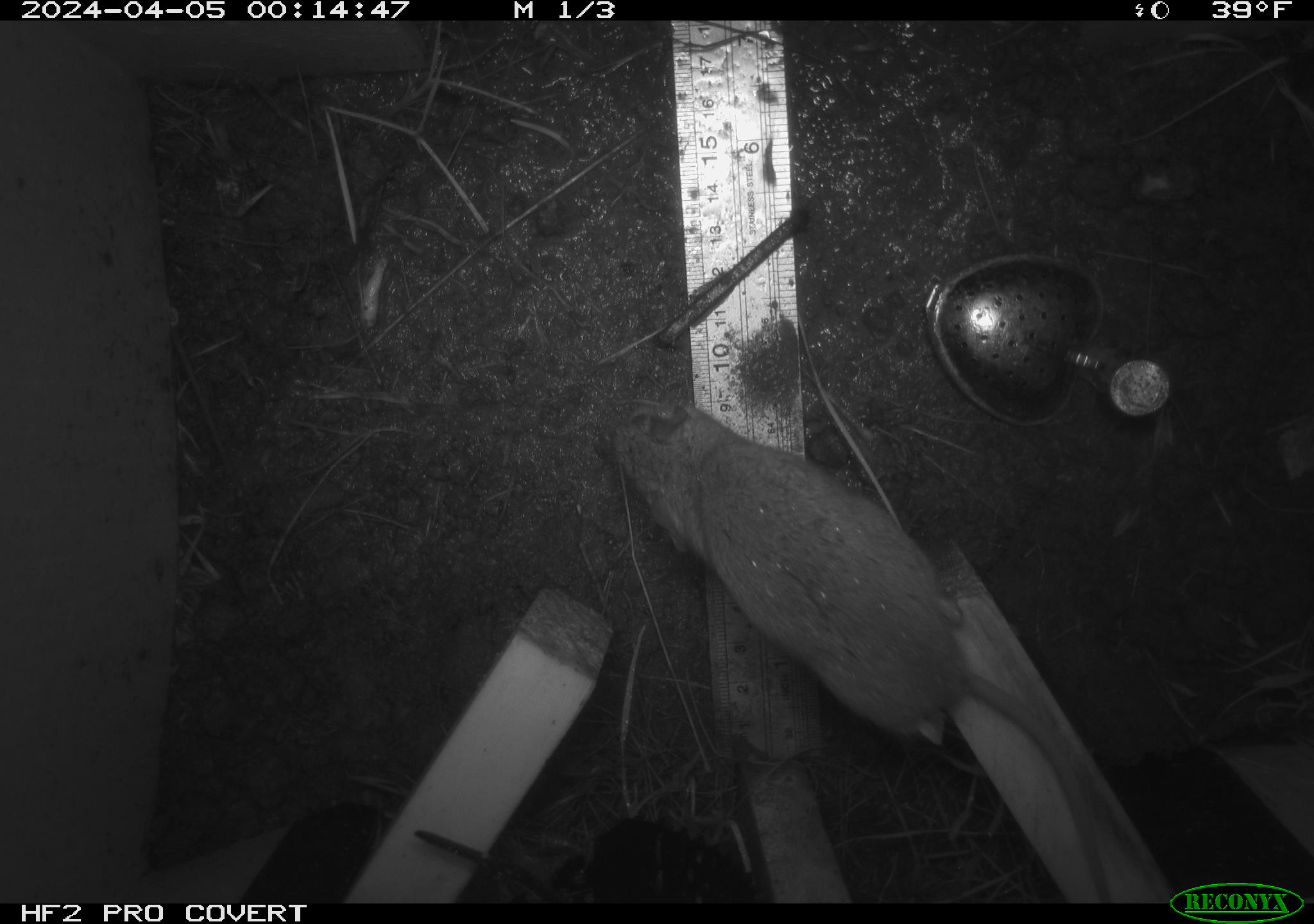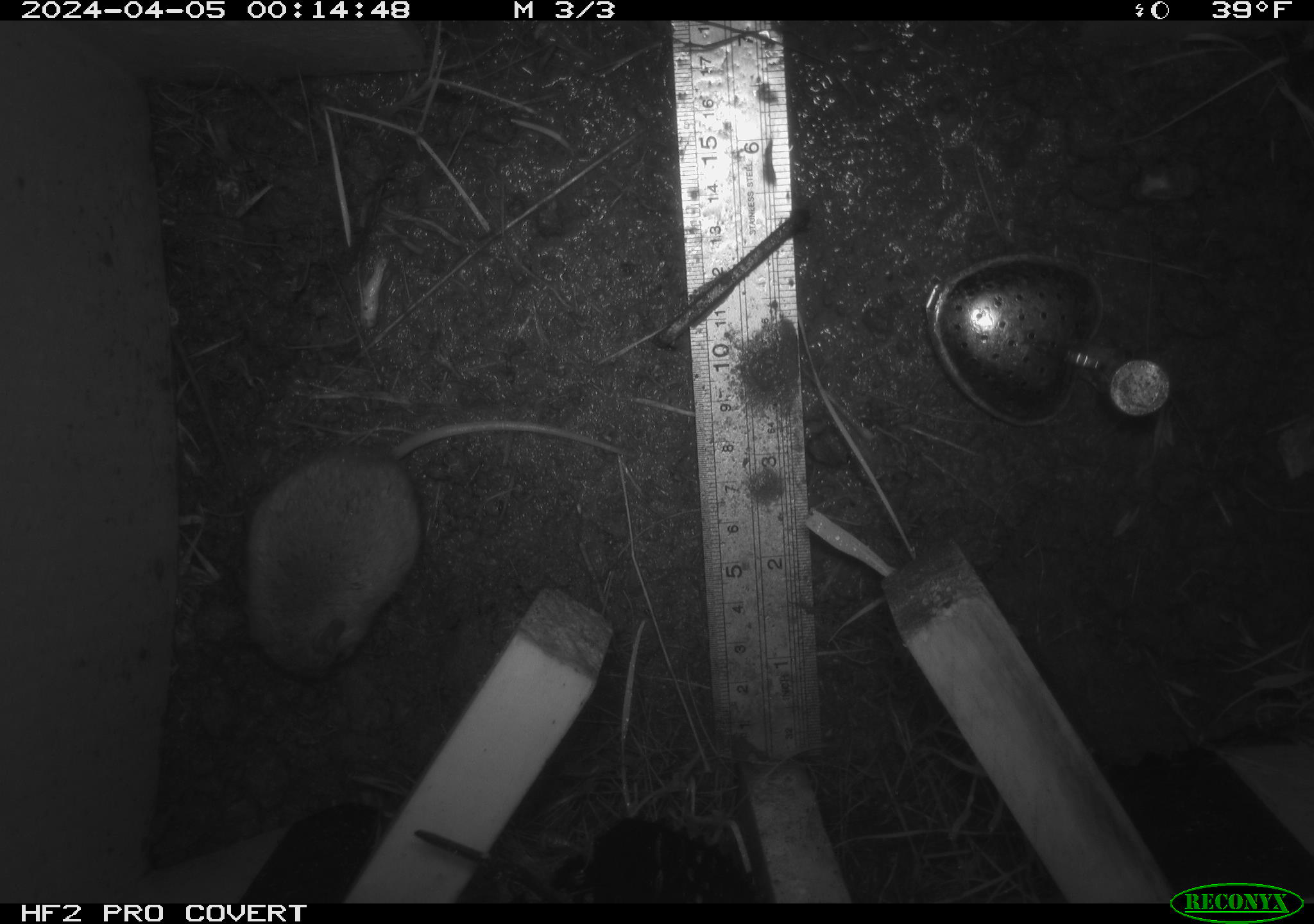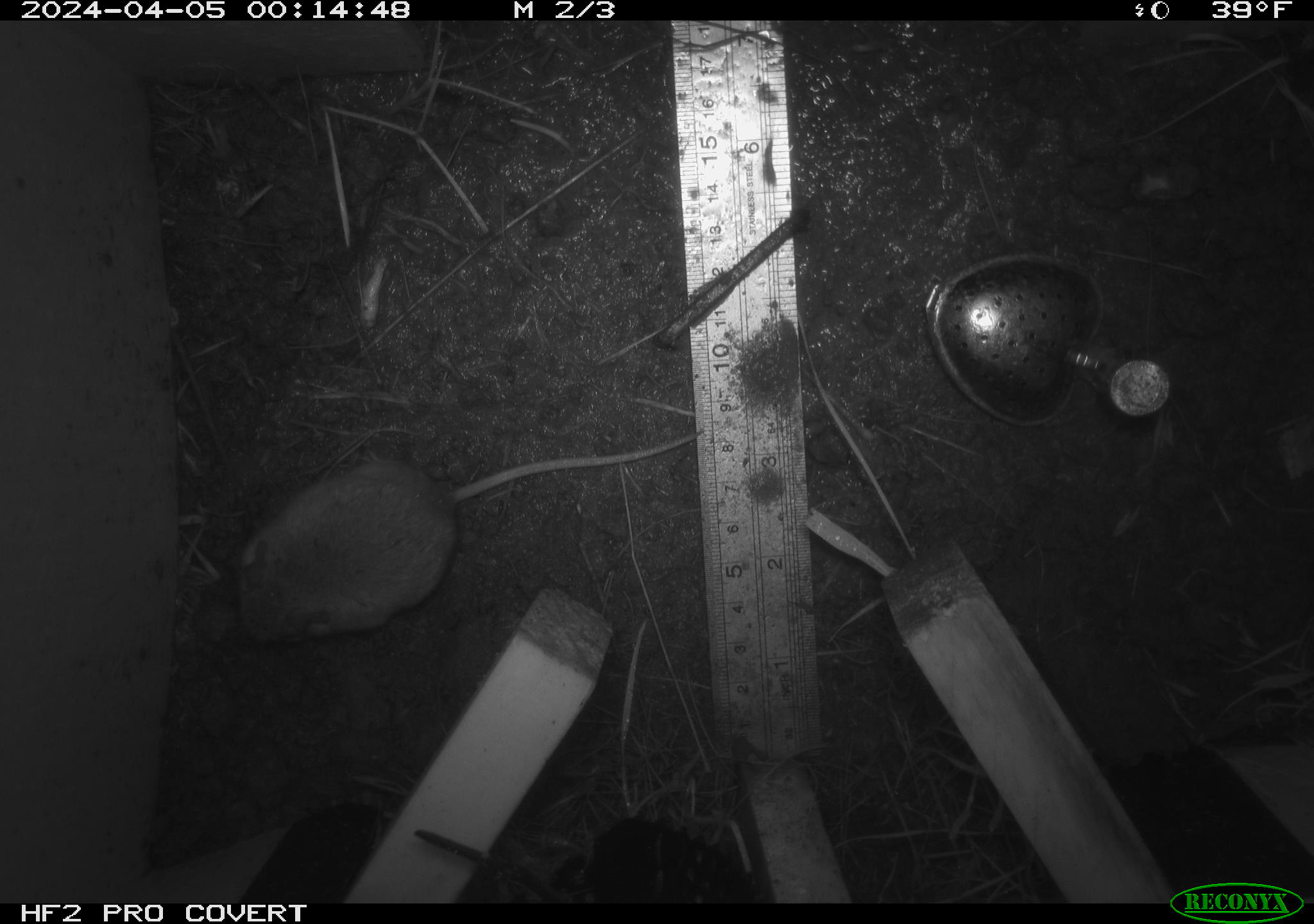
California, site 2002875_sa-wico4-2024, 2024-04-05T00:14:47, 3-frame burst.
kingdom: Animalia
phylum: Chordata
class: Mammalia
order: Rodentia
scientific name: Rodentia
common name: rodent